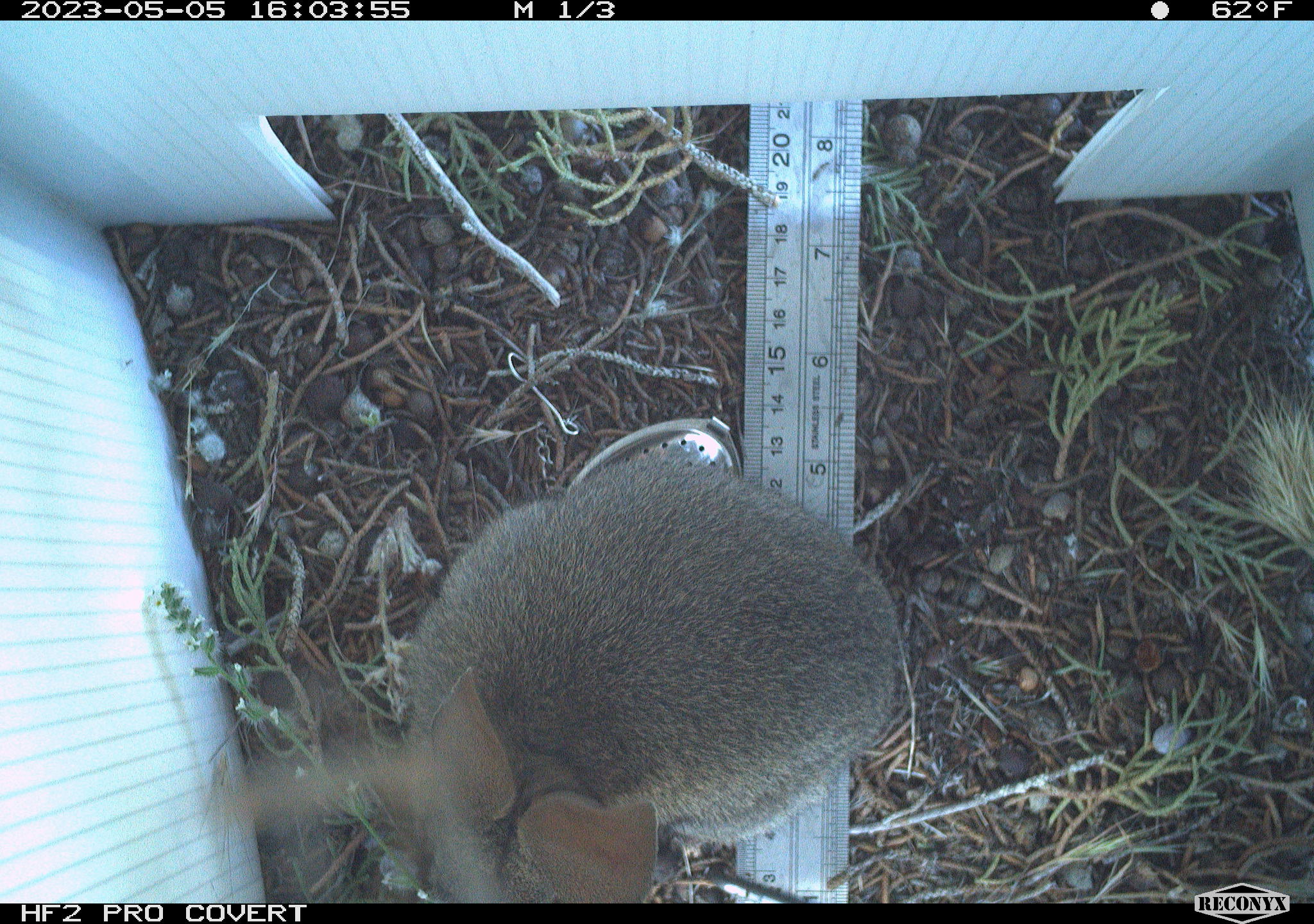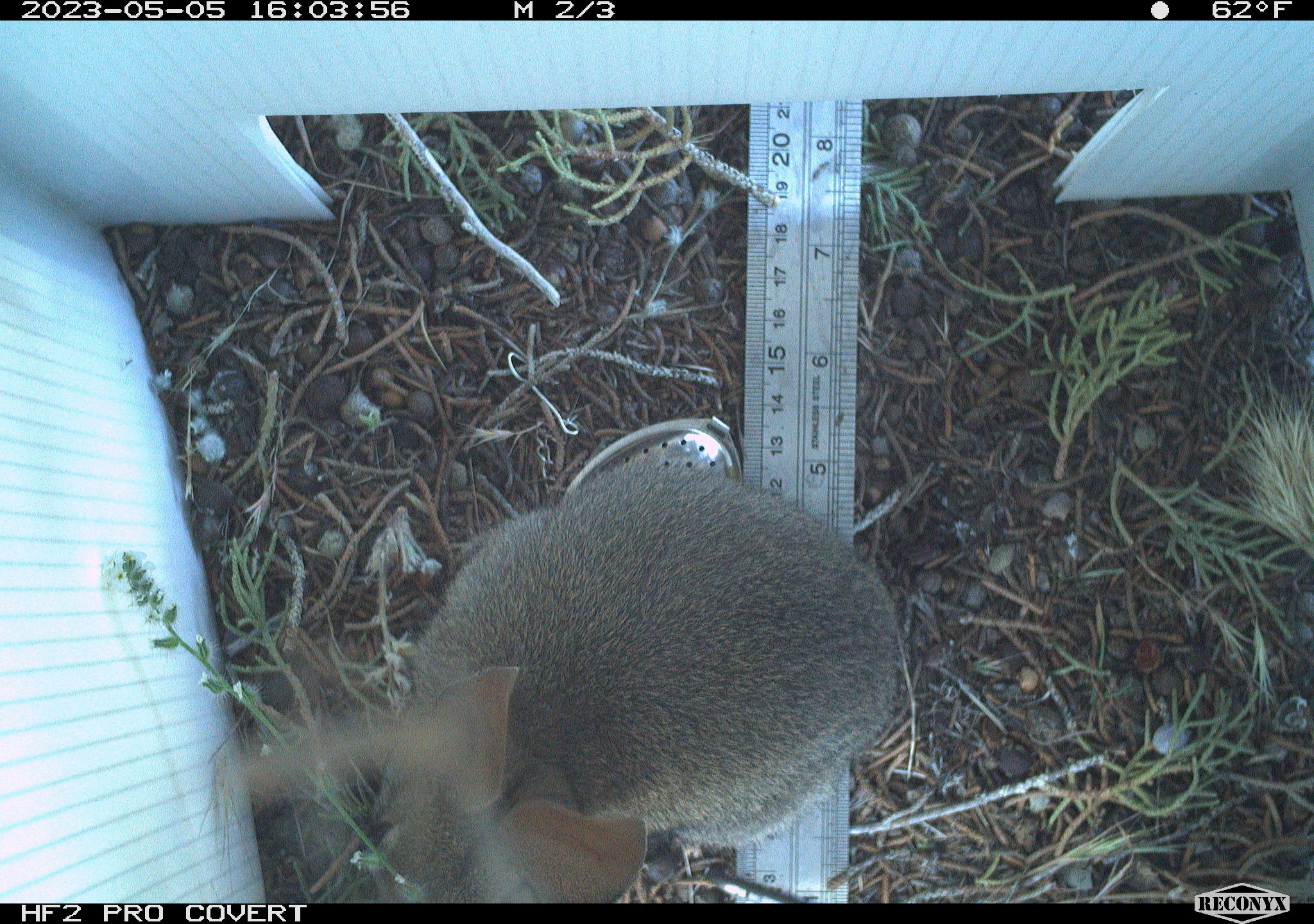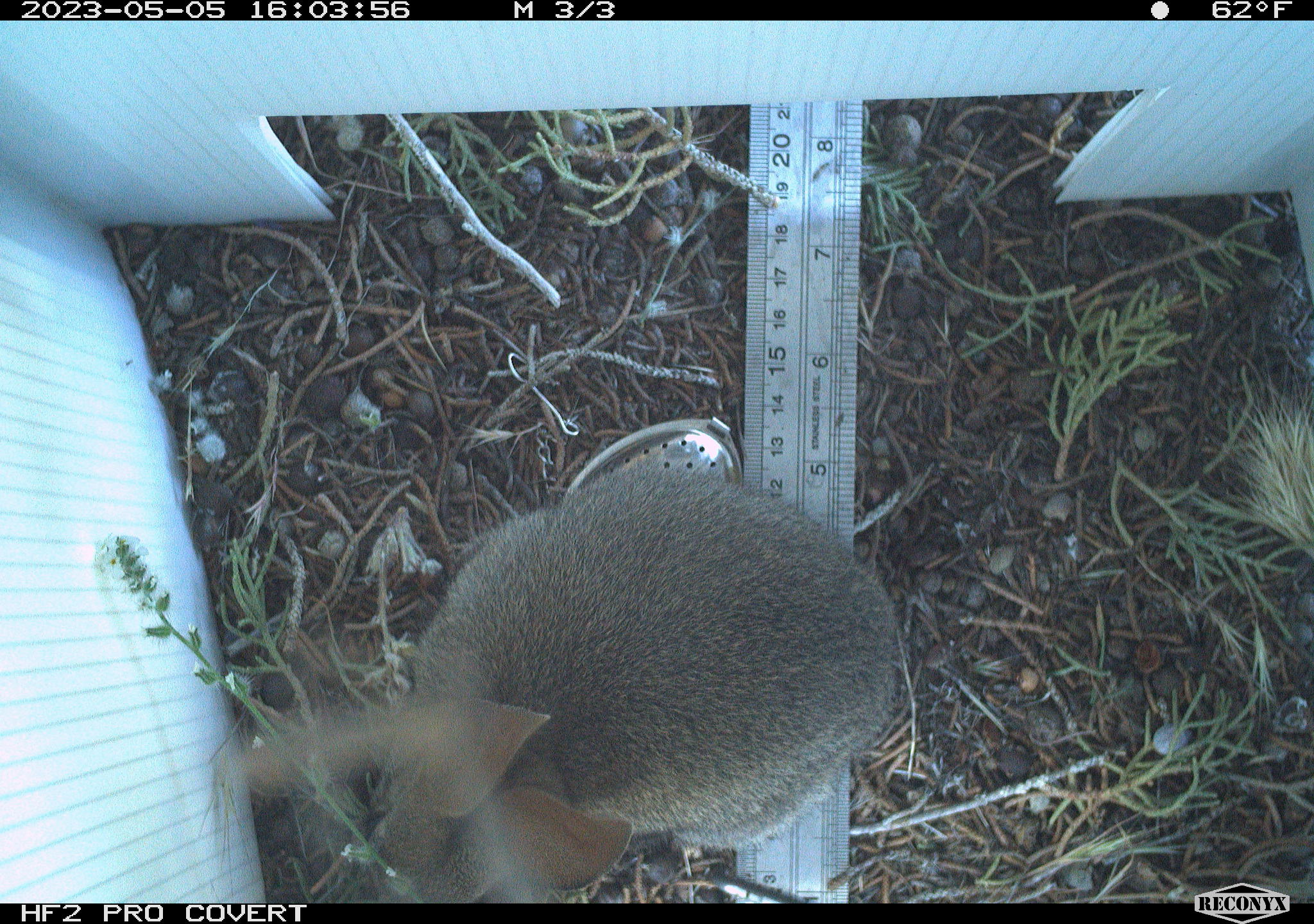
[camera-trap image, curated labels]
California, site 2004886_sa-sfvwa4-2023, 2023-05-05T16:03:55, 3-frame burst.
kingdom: Animalia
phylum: Chordata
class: Mammalia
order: Lagomorpha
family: Leporidae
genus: Sylvilagus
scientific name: Sylvilagus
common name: cottontail rabbits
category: sylvilagus species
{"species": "sylvilagus species (cottontail rabbits) (Sylvilagus)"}